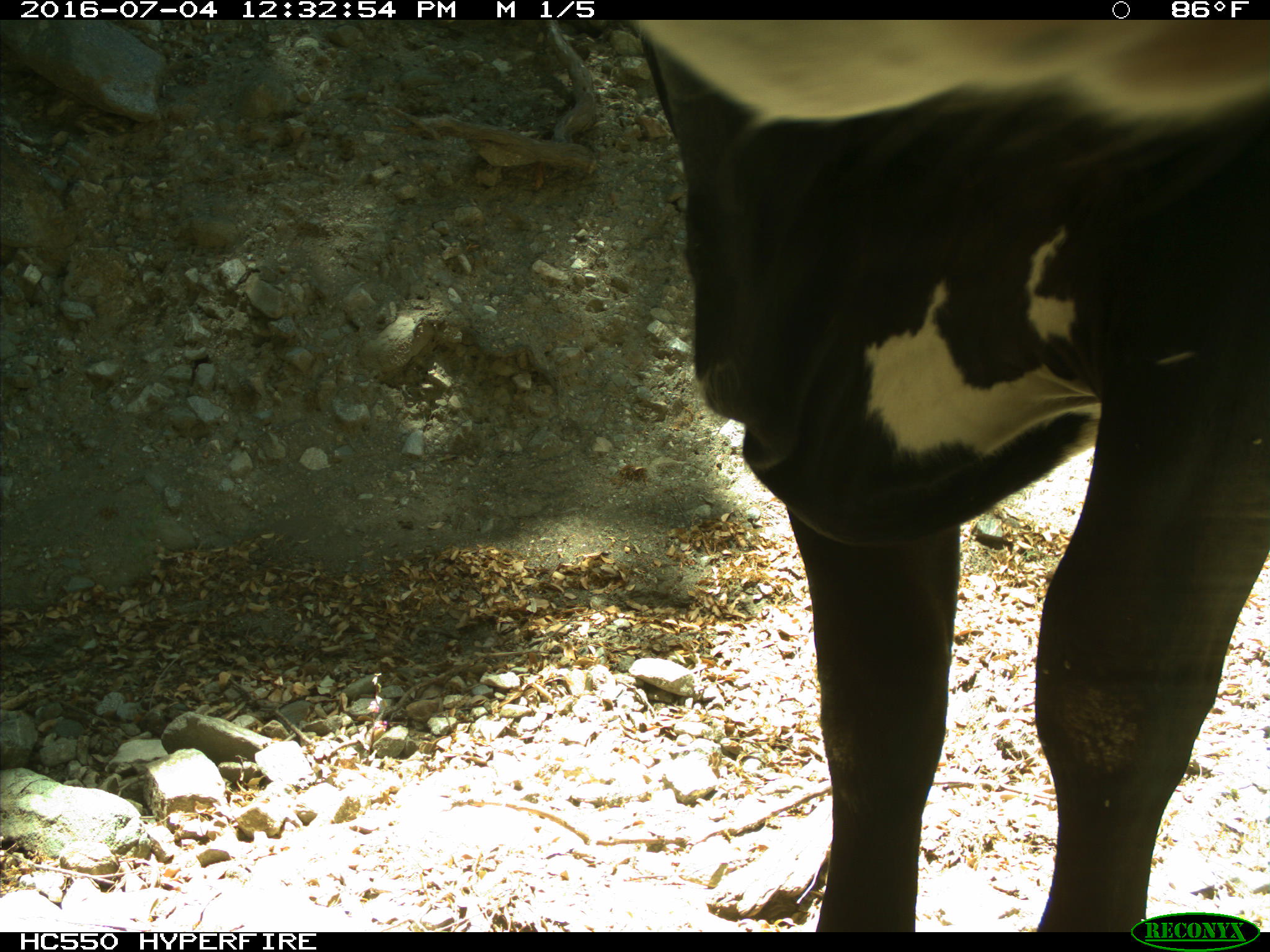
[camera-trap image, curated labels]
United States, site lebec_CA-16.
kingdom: Animalia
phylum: Chordata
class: Mammalia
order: Artiodactyla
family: Bovidae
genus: Bos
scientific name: Bos taurus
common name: domestic cow